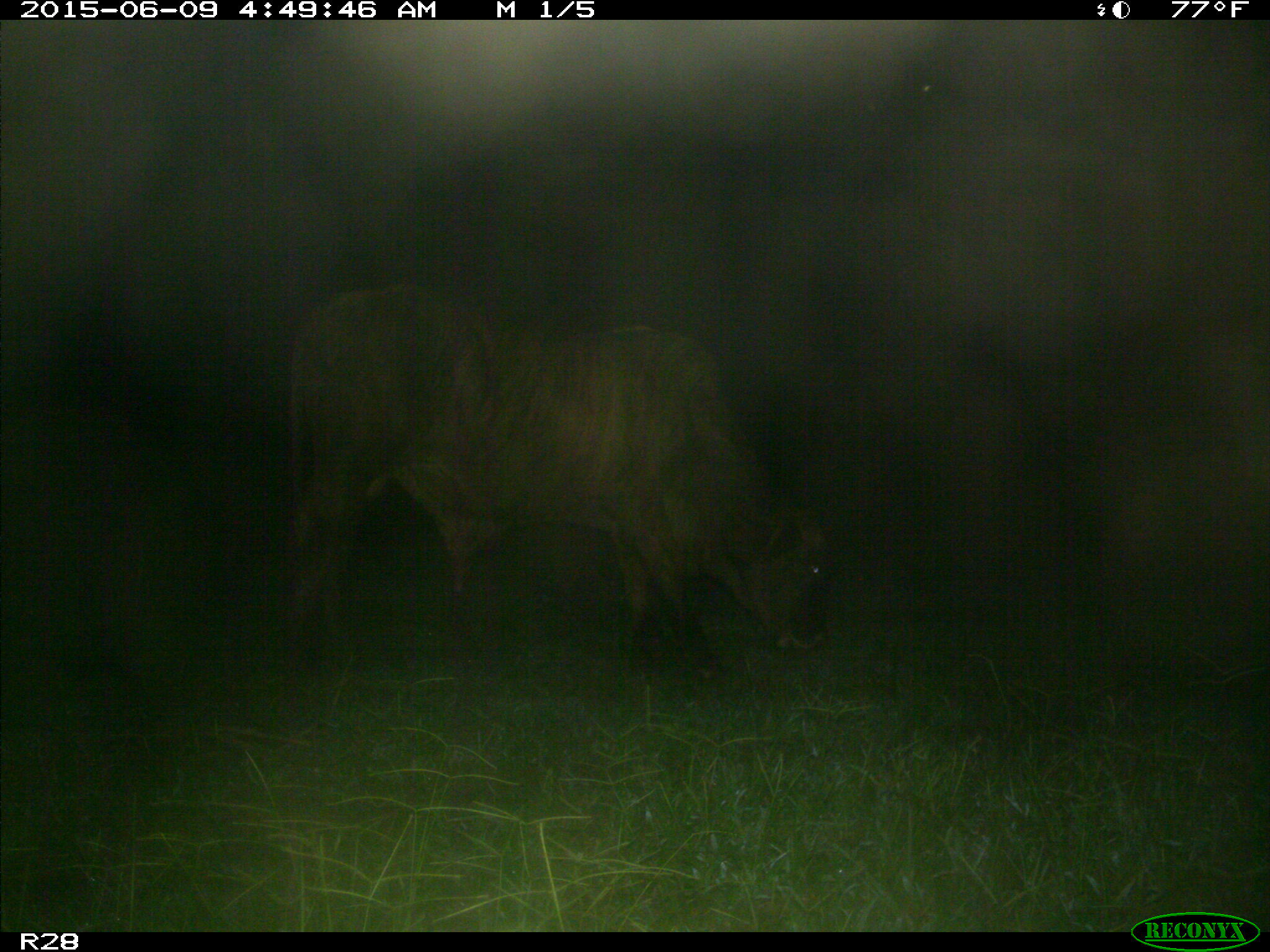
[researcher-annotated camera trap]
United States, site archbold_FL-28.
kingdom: Animalia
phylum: Chordata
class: Mammalia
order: Artiodactyla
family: Bovidae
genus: Bos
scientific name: Bos taurus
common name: domestic cow